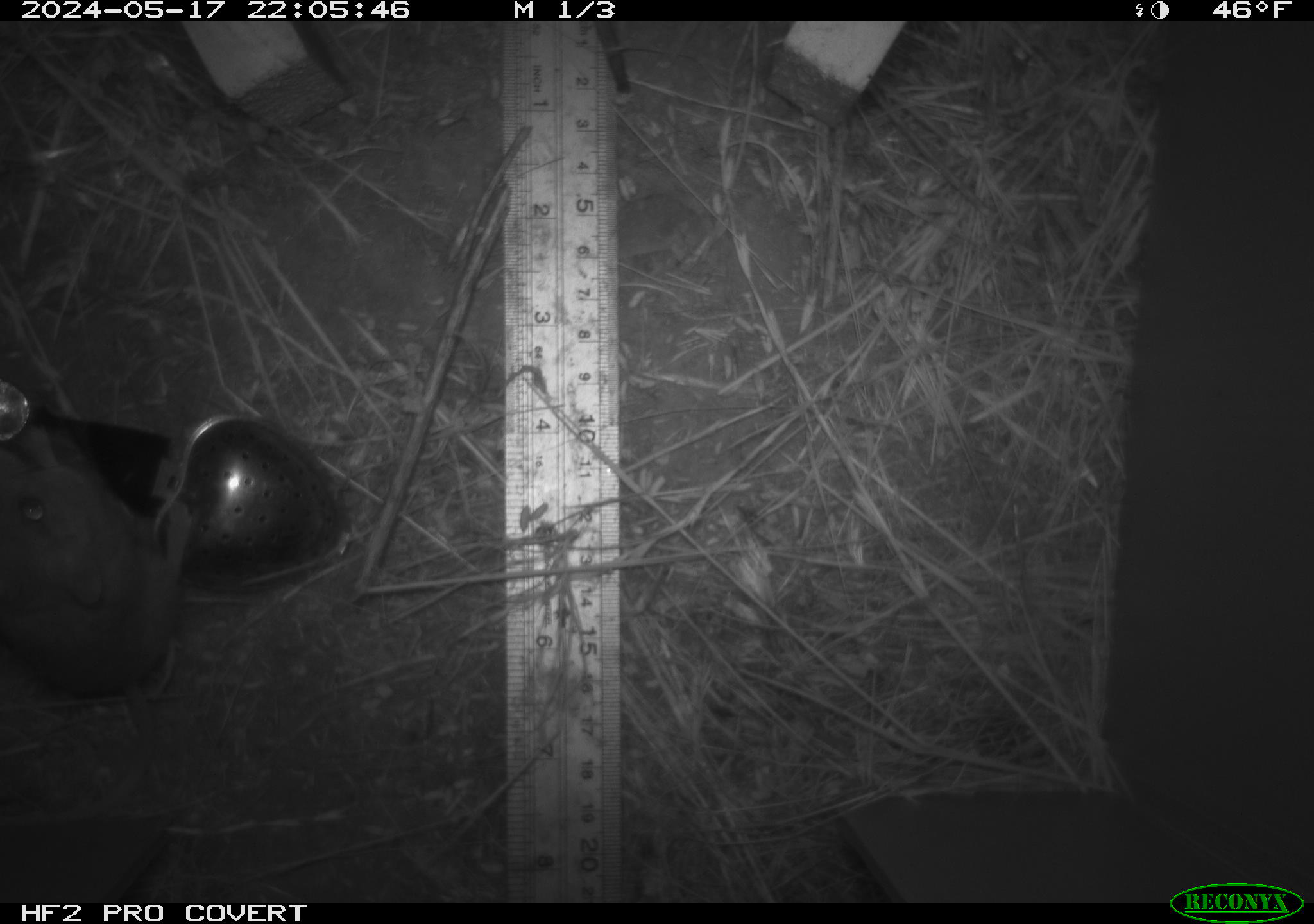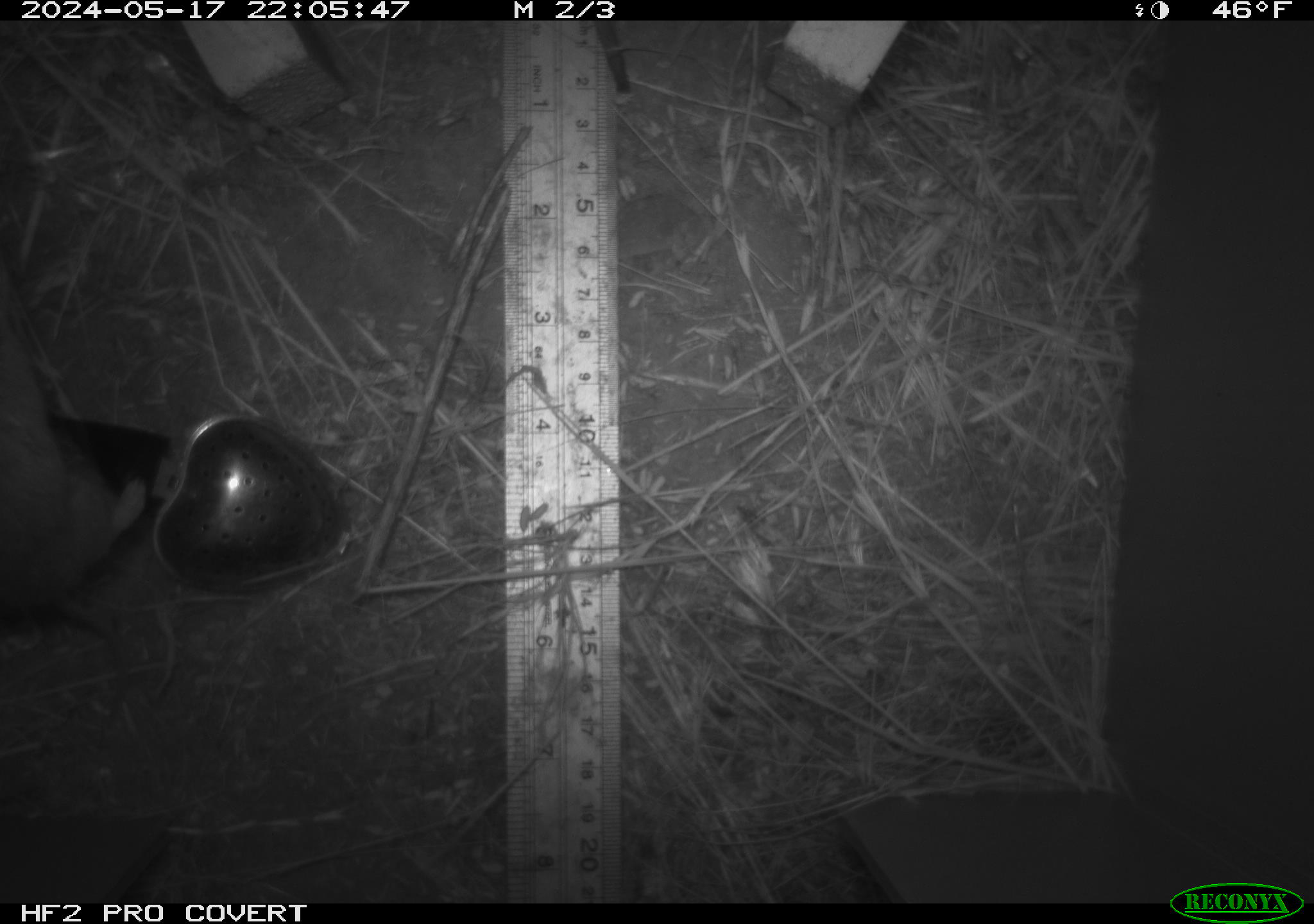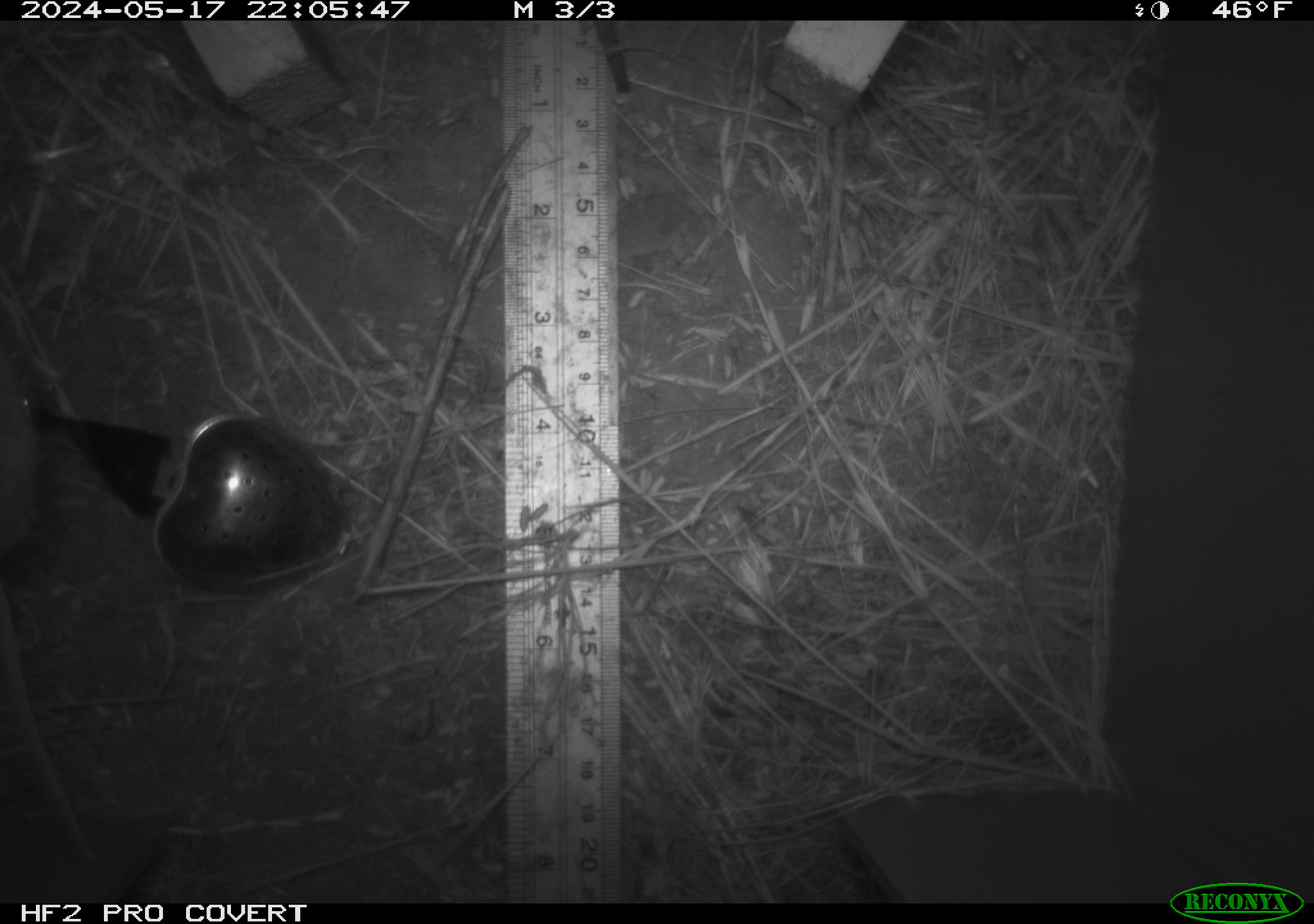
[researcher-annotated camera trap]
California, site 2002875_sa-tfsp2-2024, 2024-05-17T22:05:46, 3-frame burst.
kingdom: Animalia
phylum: Chordata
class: Mammalia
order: Rodentia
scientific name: Rodentia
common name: mouse species